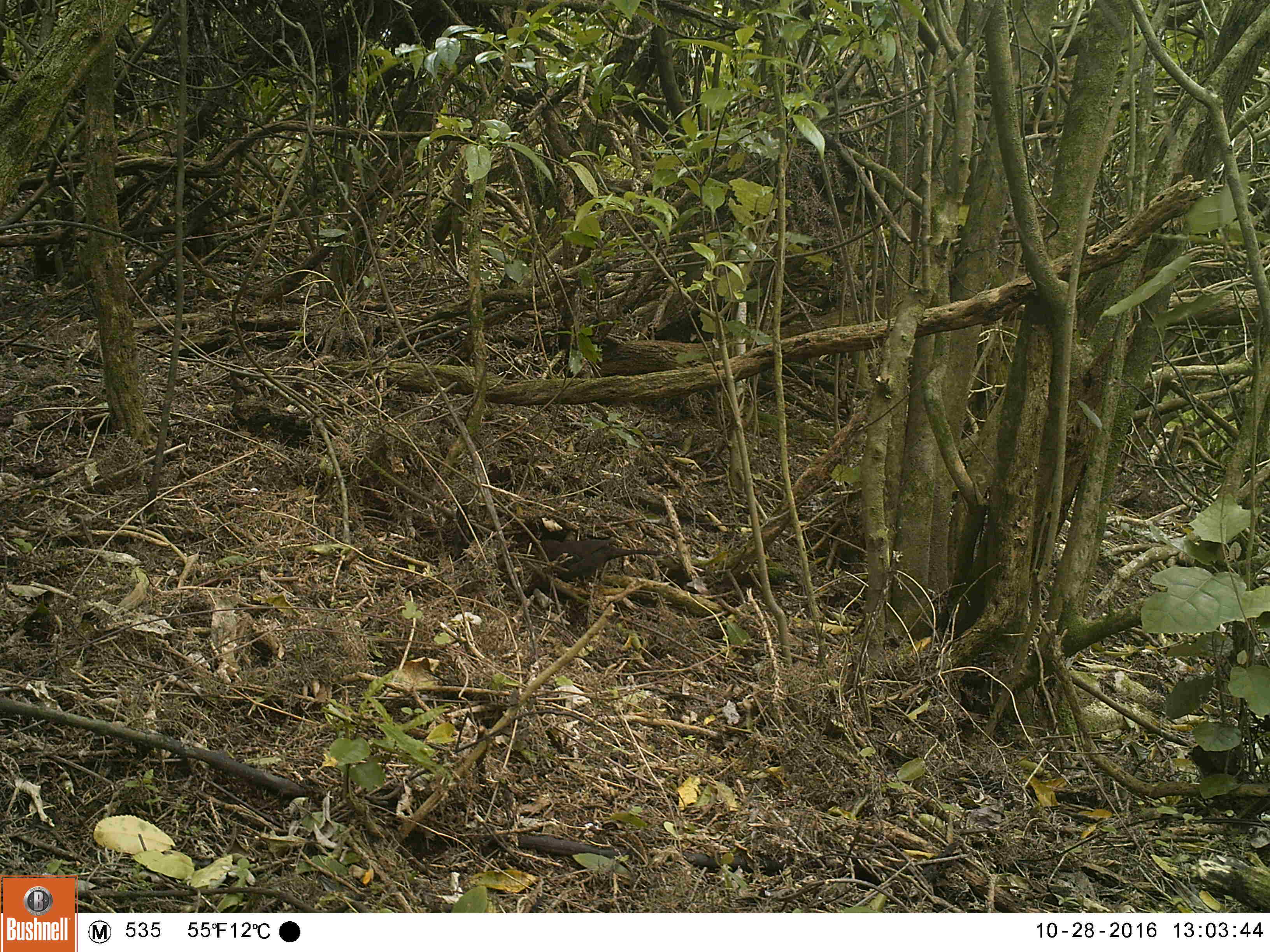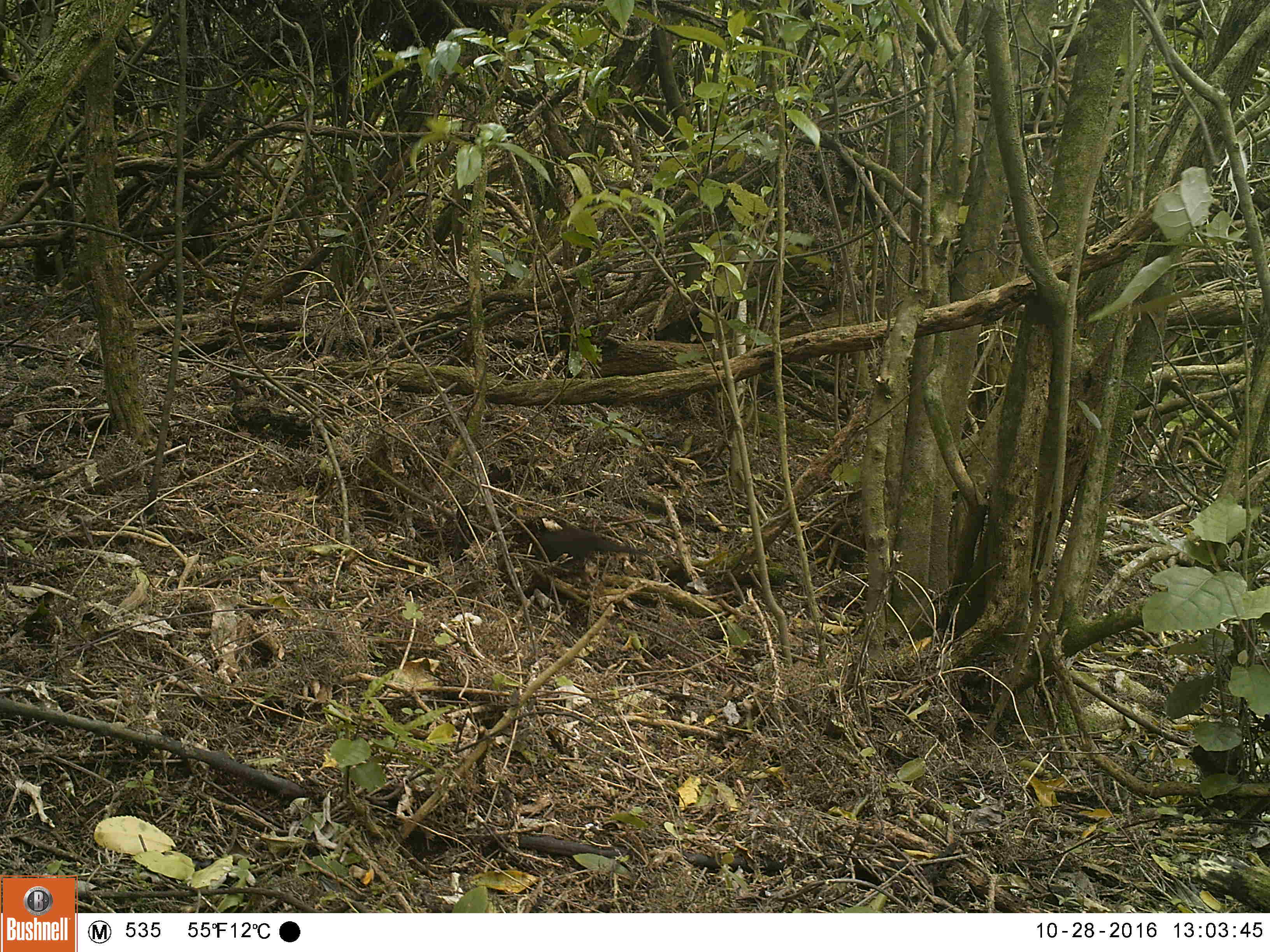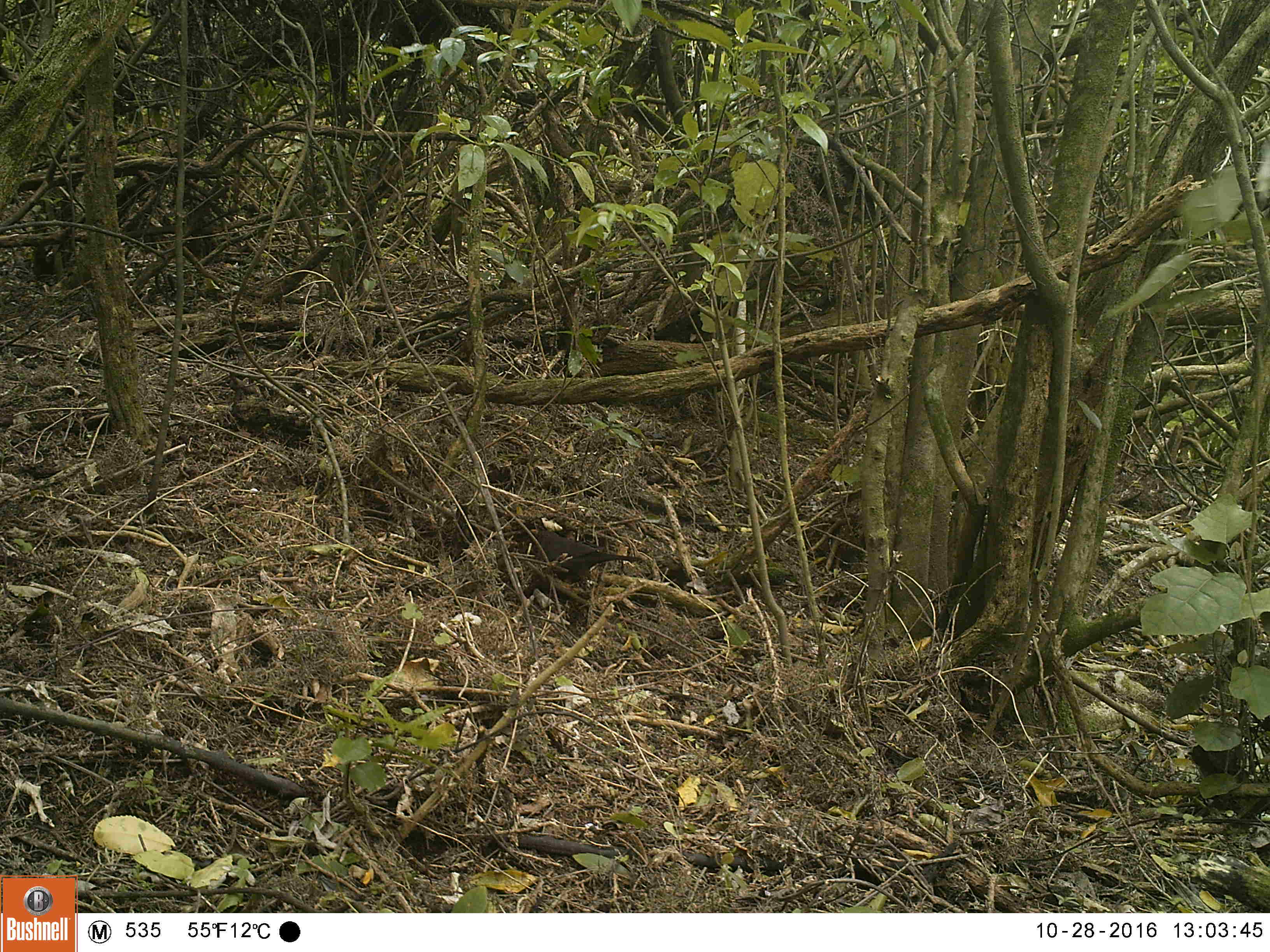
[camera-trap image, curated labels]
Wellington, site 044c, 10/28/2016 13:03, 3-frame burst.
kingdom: Animalia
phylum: Chordata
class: Aves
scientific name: Aves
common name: bird